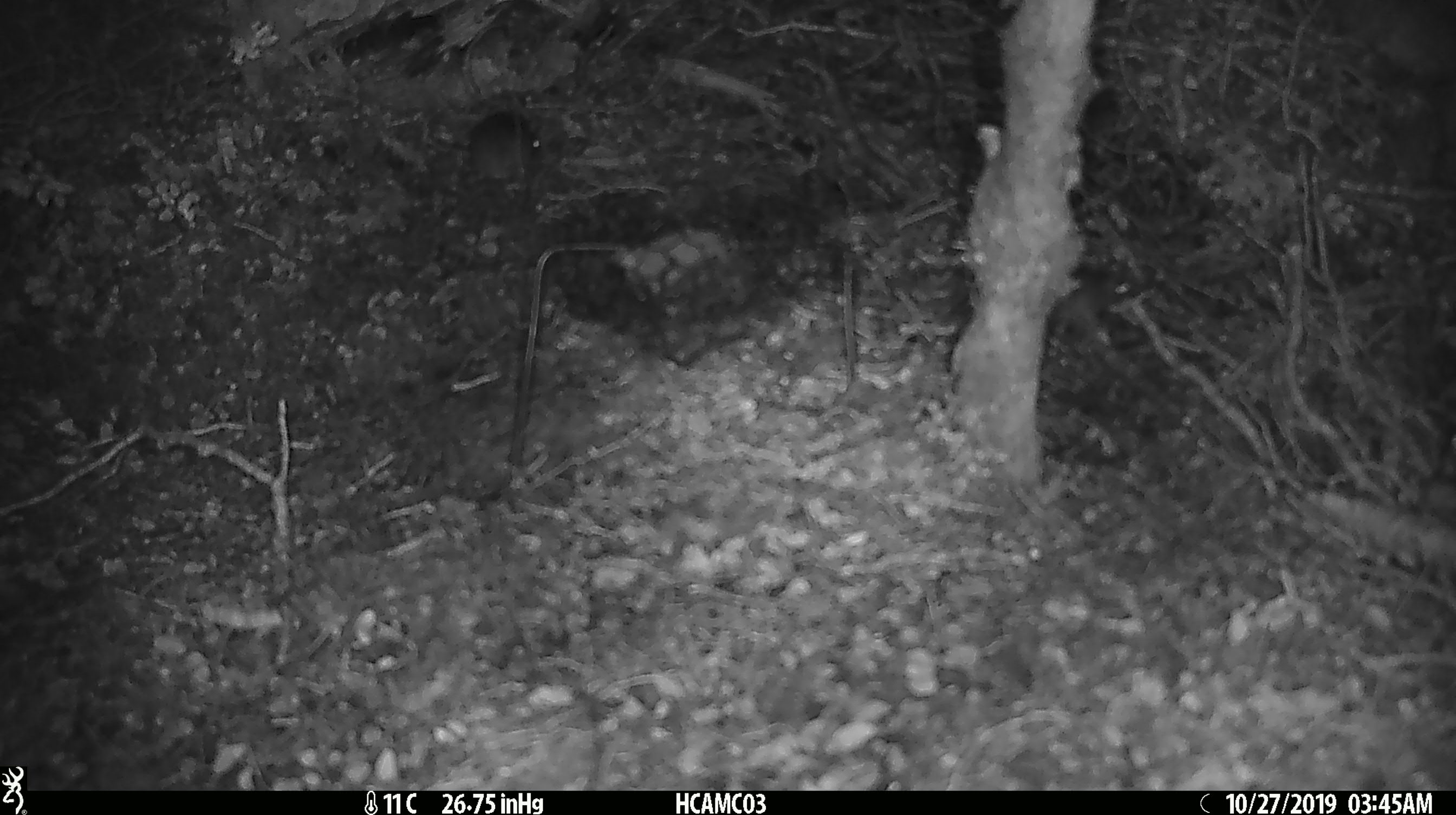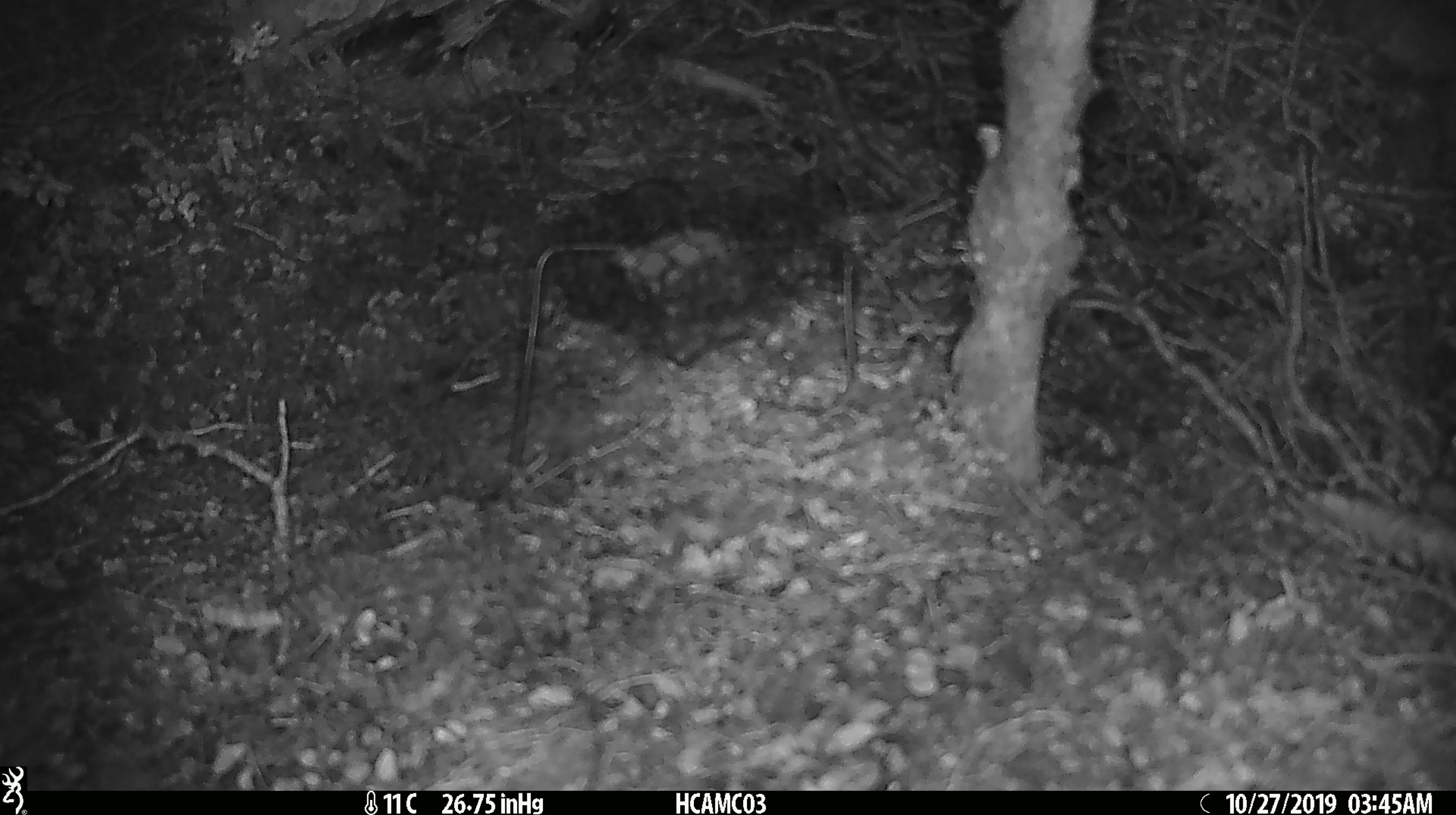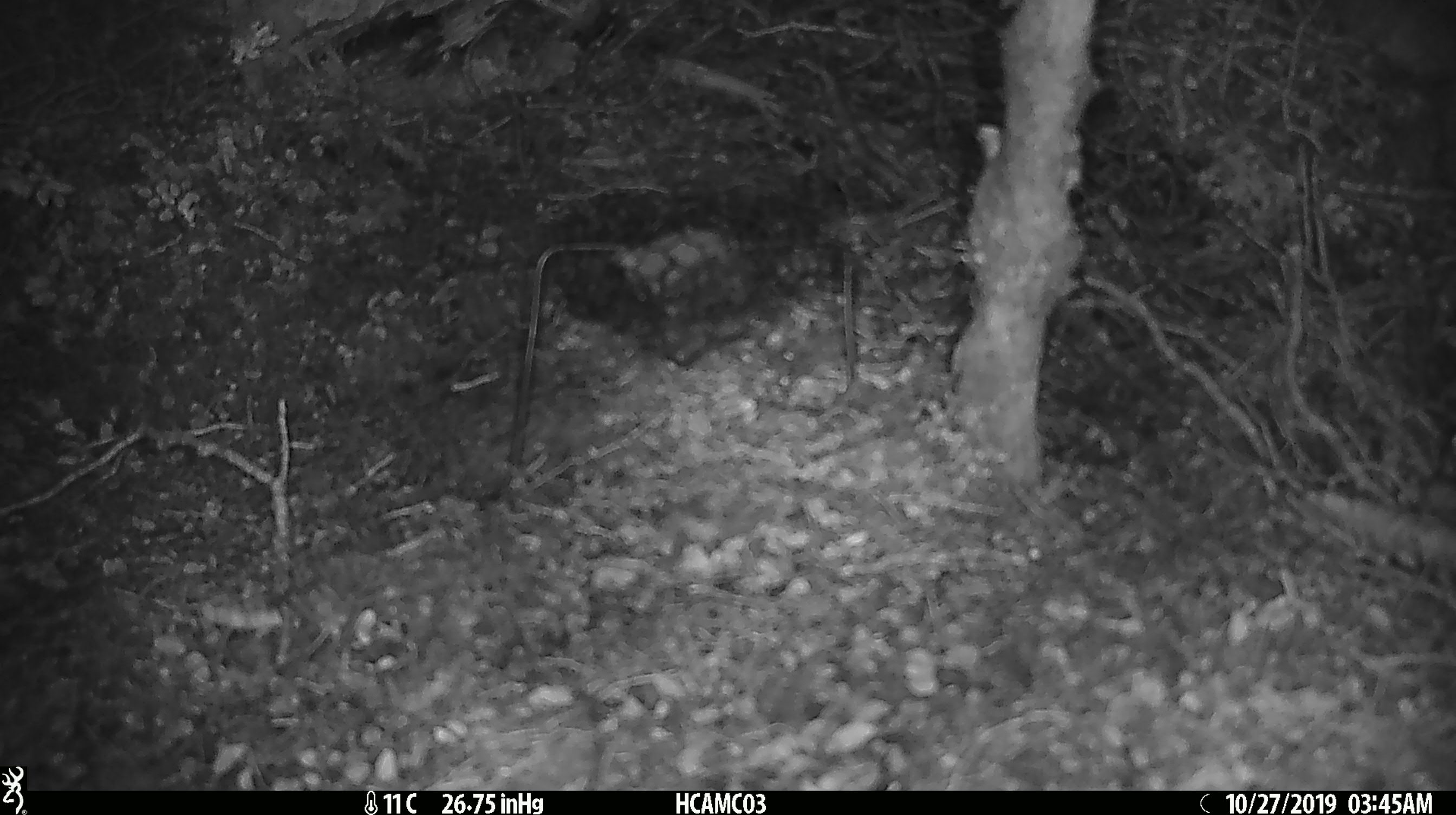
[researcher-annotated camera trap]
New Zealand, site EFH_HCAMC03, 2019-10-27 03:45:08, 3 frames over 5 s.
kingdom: Animalia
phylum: Chordata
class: Mammalia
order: Rodentia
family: Muridae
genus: Mus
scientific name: Mus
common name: mouse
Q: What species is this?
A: Mouse (Mus).